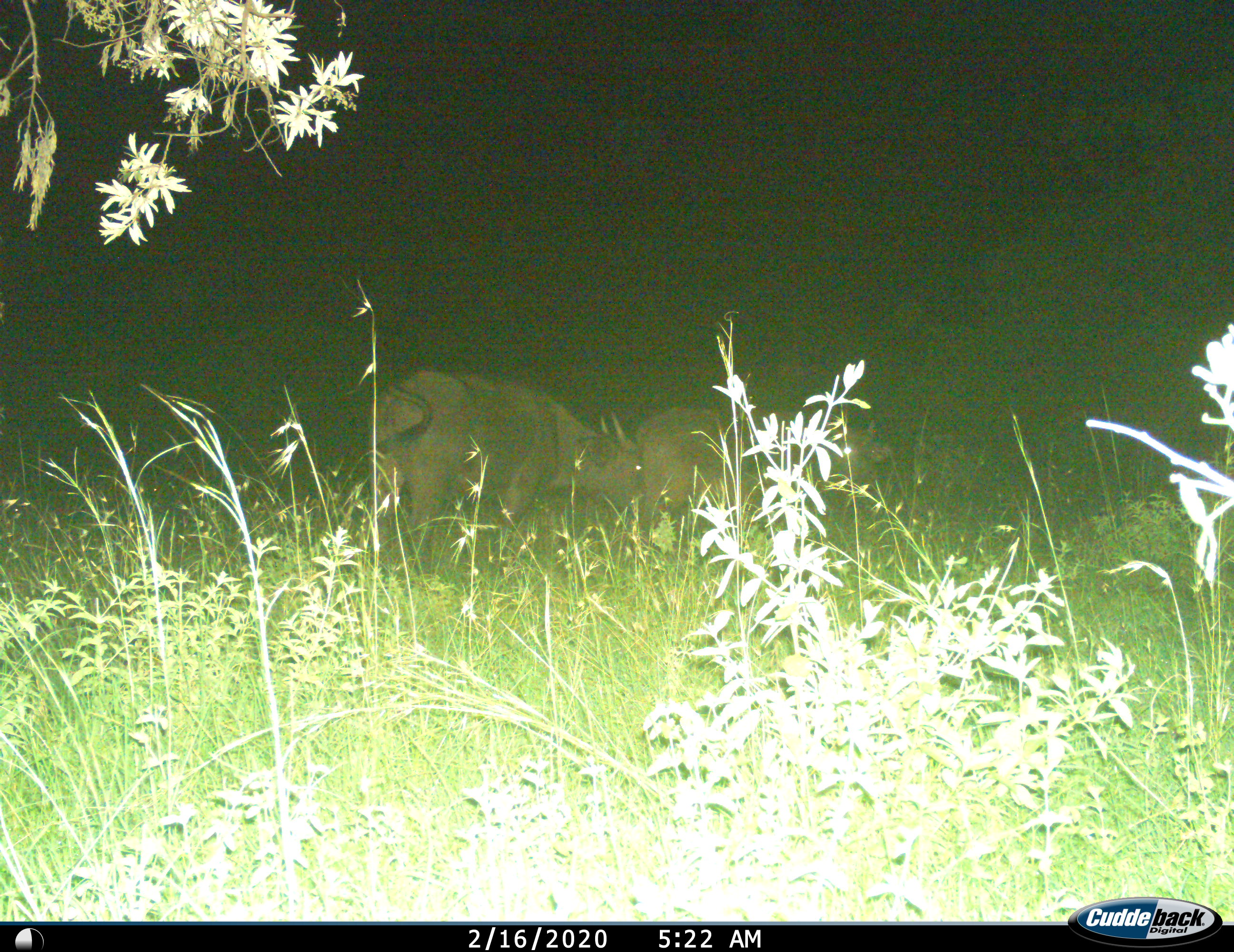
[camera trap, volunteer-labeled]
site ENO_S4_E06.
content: unidentified animal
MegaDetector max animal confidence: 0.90